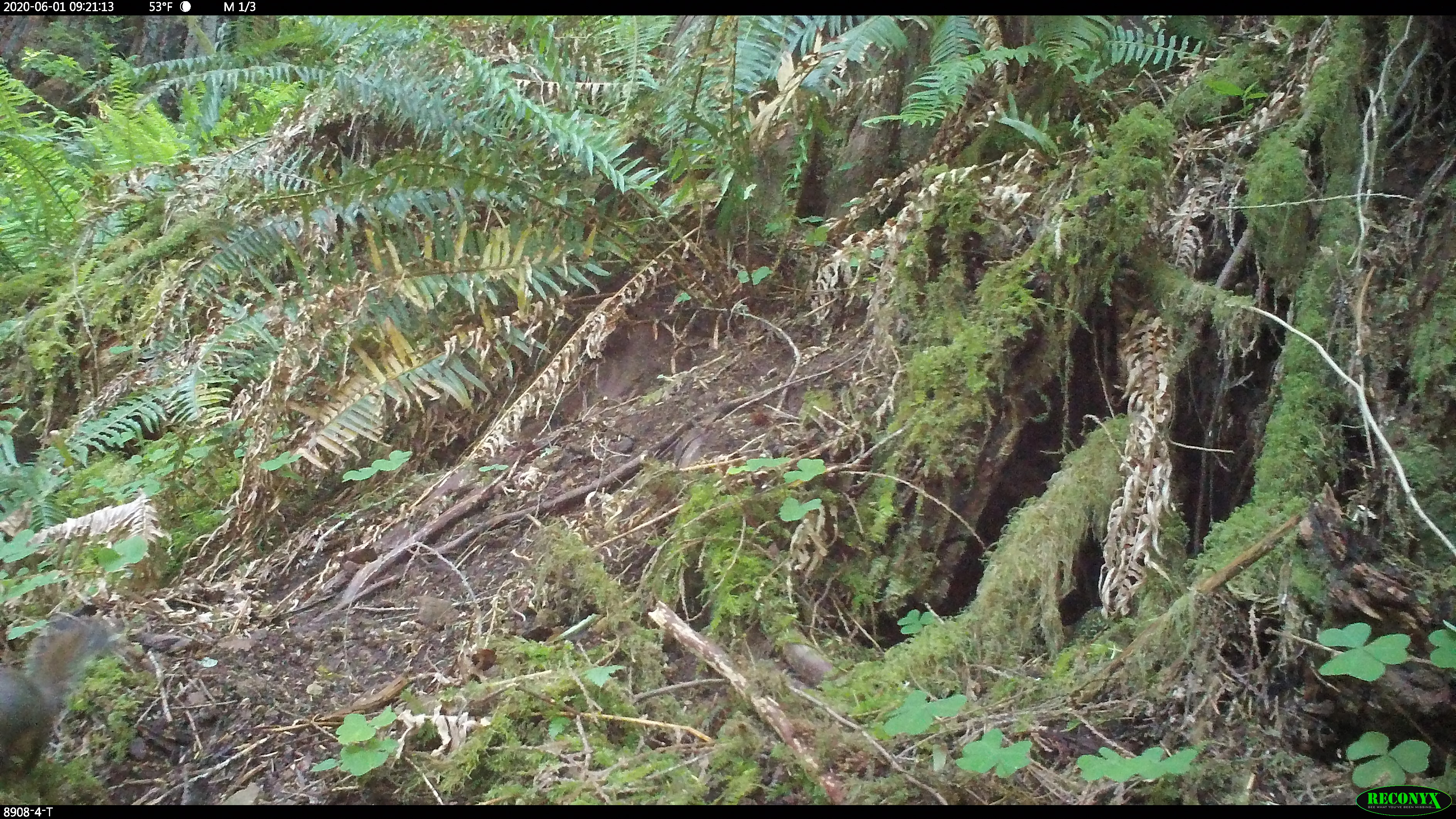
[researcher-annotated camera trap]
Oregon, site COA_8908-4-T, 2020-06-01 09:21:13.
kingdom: Animalia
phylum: Chordata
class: Mammalia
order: Rodentia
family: Sciuridae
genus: Tamiasciurus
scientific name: Tamiasciurus douglasii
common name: douglas squirrel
Douglas squirrel (Tamiasciurus douglasii).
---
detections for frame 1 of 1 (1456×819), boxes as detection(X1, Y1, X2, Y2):
douglas squirrel: detection(0, 615, 108, 777)